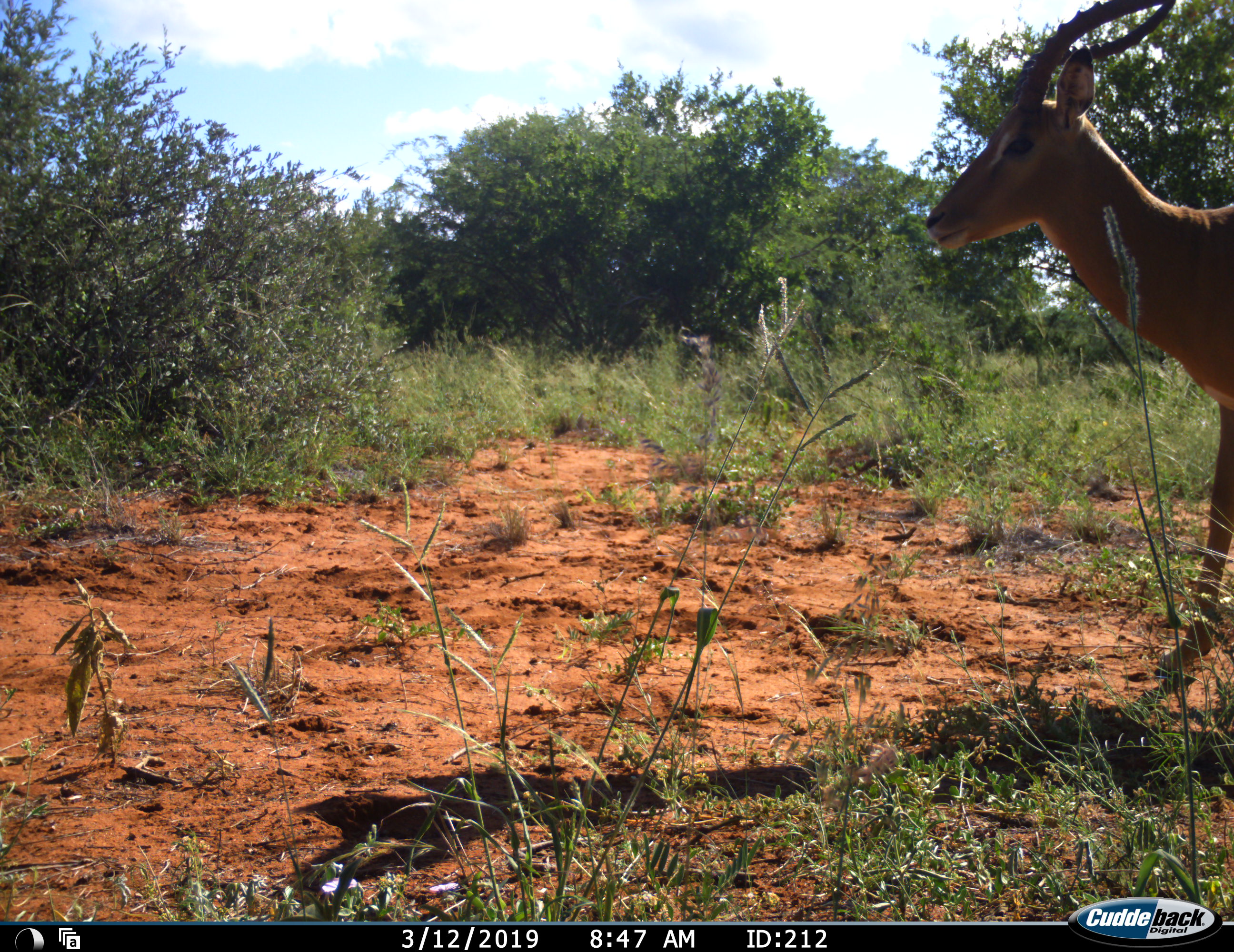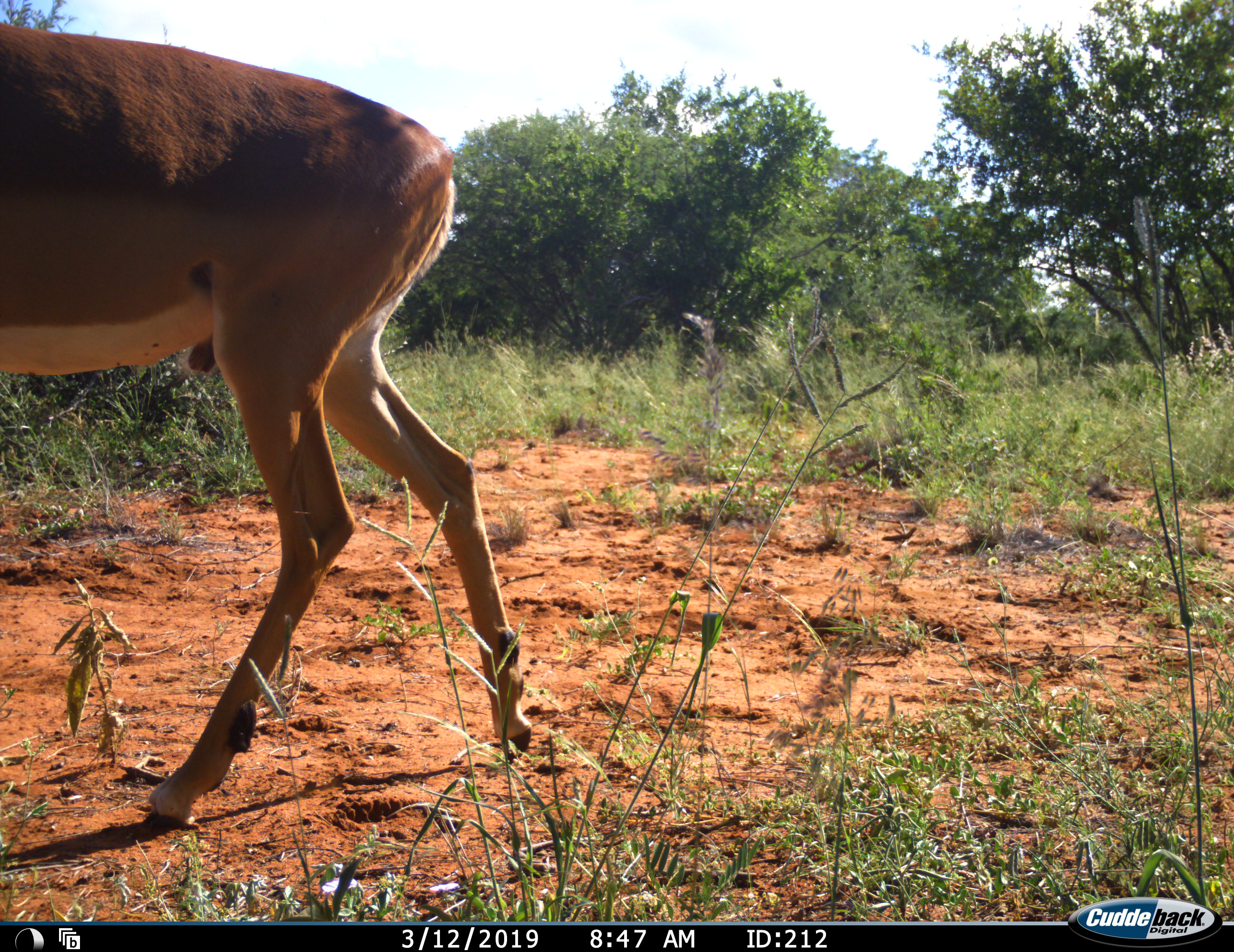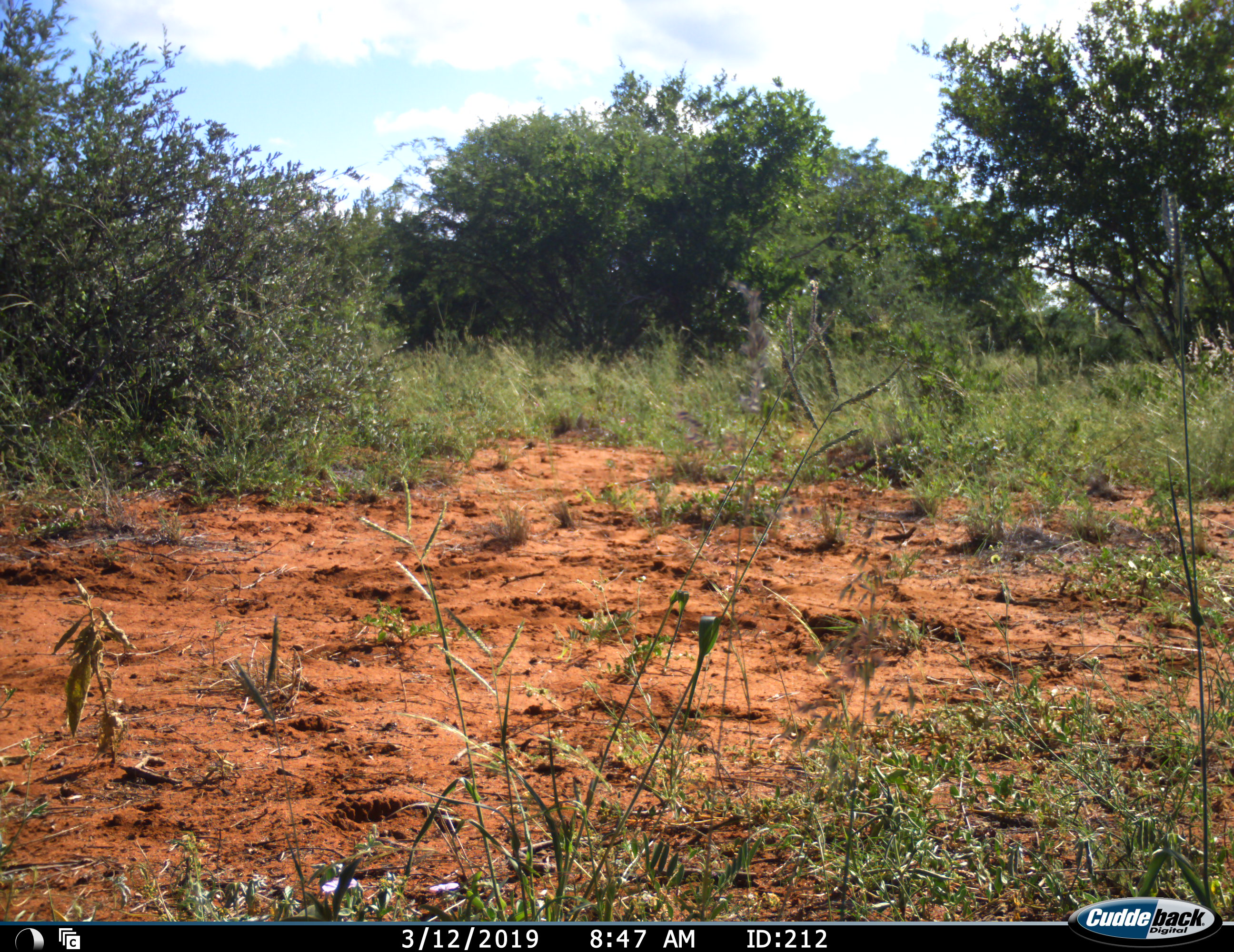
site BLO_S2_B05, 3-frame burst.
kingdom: Animalia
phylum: Chordata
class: Mammalia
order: Artiodactyla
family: Bovidae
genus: Aepyceros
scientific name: Aepyceros melampus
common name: impala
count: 1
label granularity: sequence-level